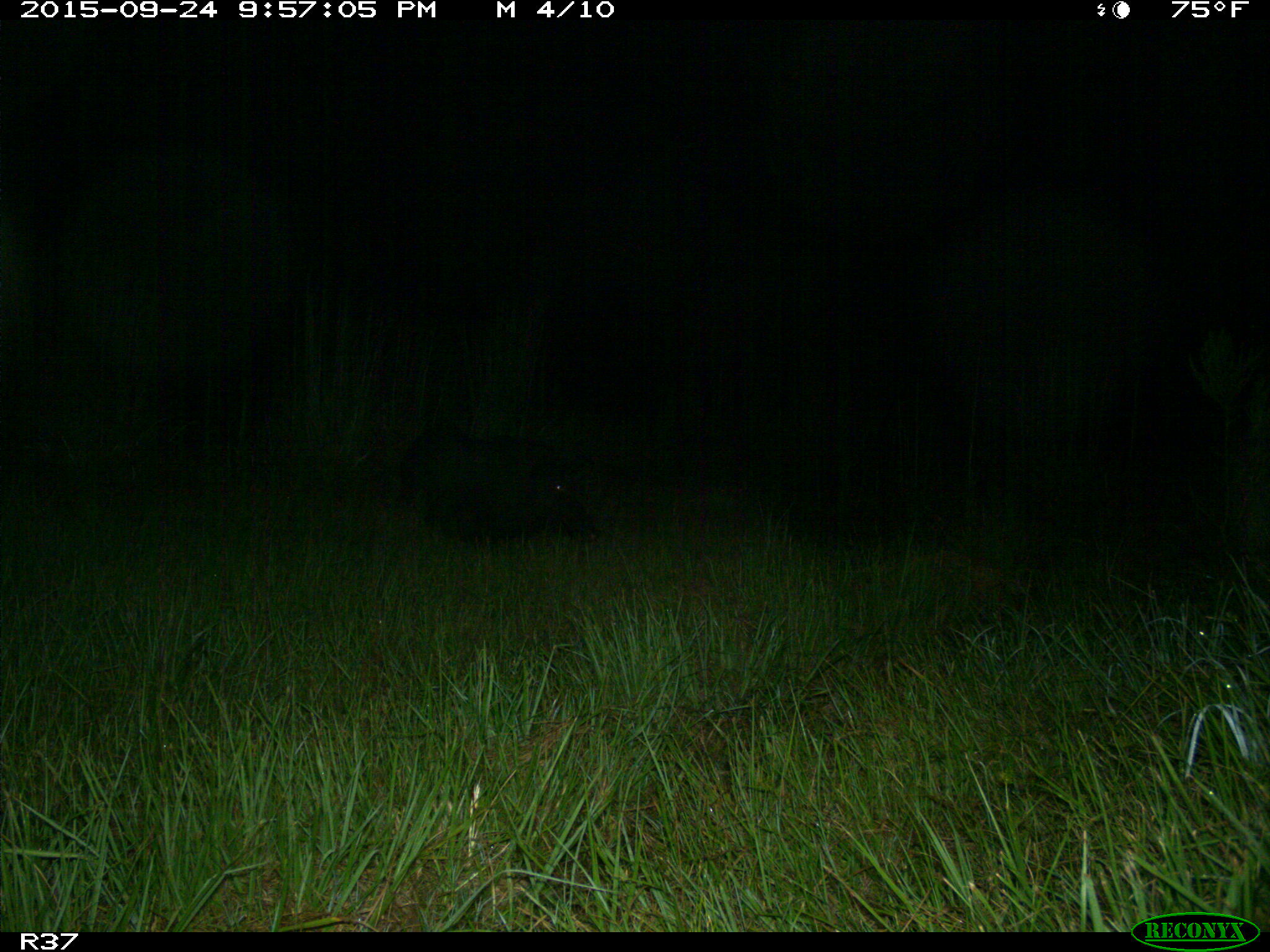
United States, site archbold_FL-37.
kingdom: Animalia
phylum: Chordata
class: Mammalia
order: Artiodactyla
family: Suidae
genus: Sus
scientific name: Sus scrofa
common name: wild boar